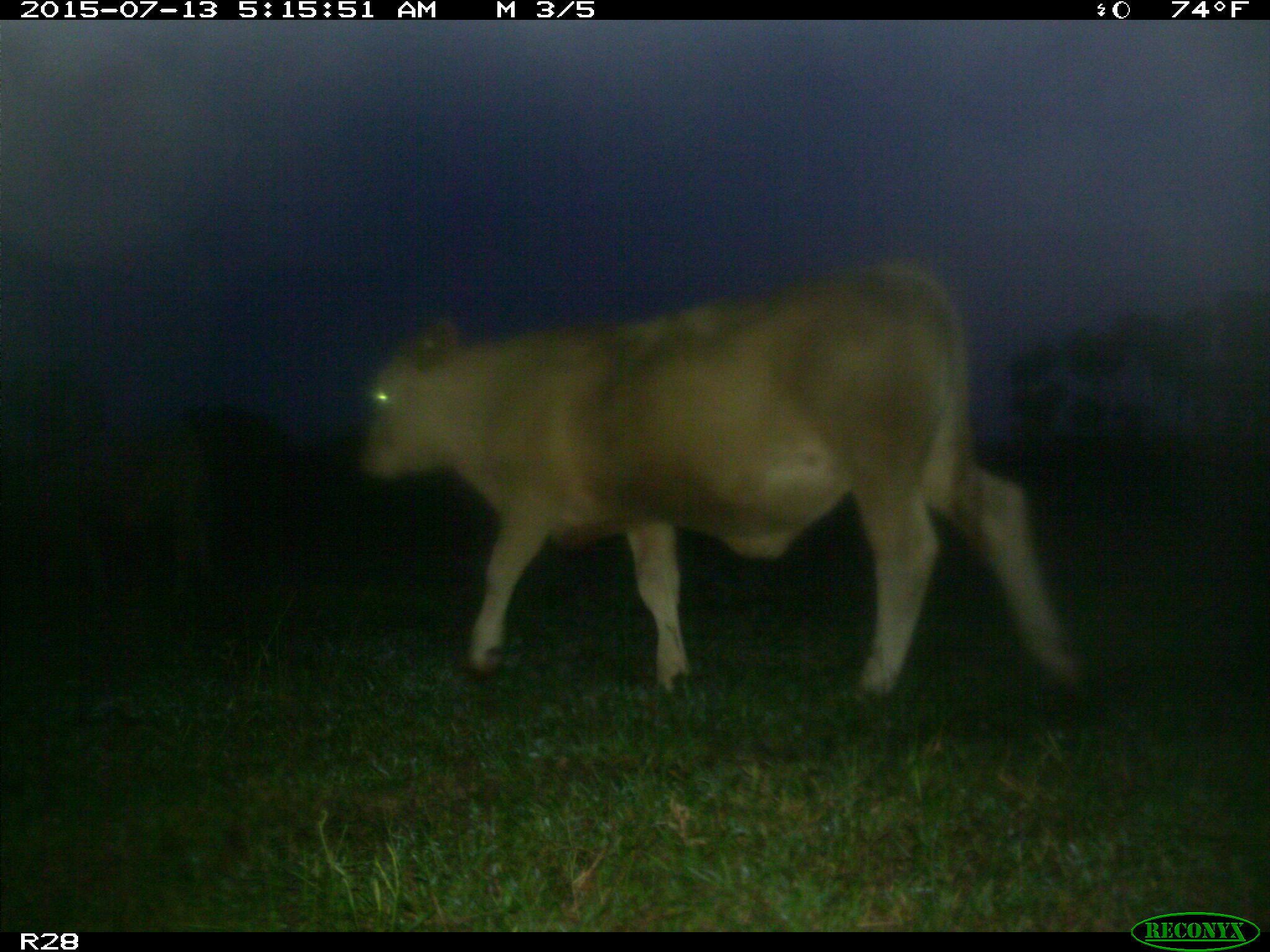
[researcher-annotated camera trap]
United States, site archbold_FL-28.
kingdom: Animalia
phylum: Chordata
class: Mammalia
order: Artiodactyla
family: Bovidae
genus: Bos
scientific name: Bos taurus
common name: domestic cow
Bos taurus (domestic cow).